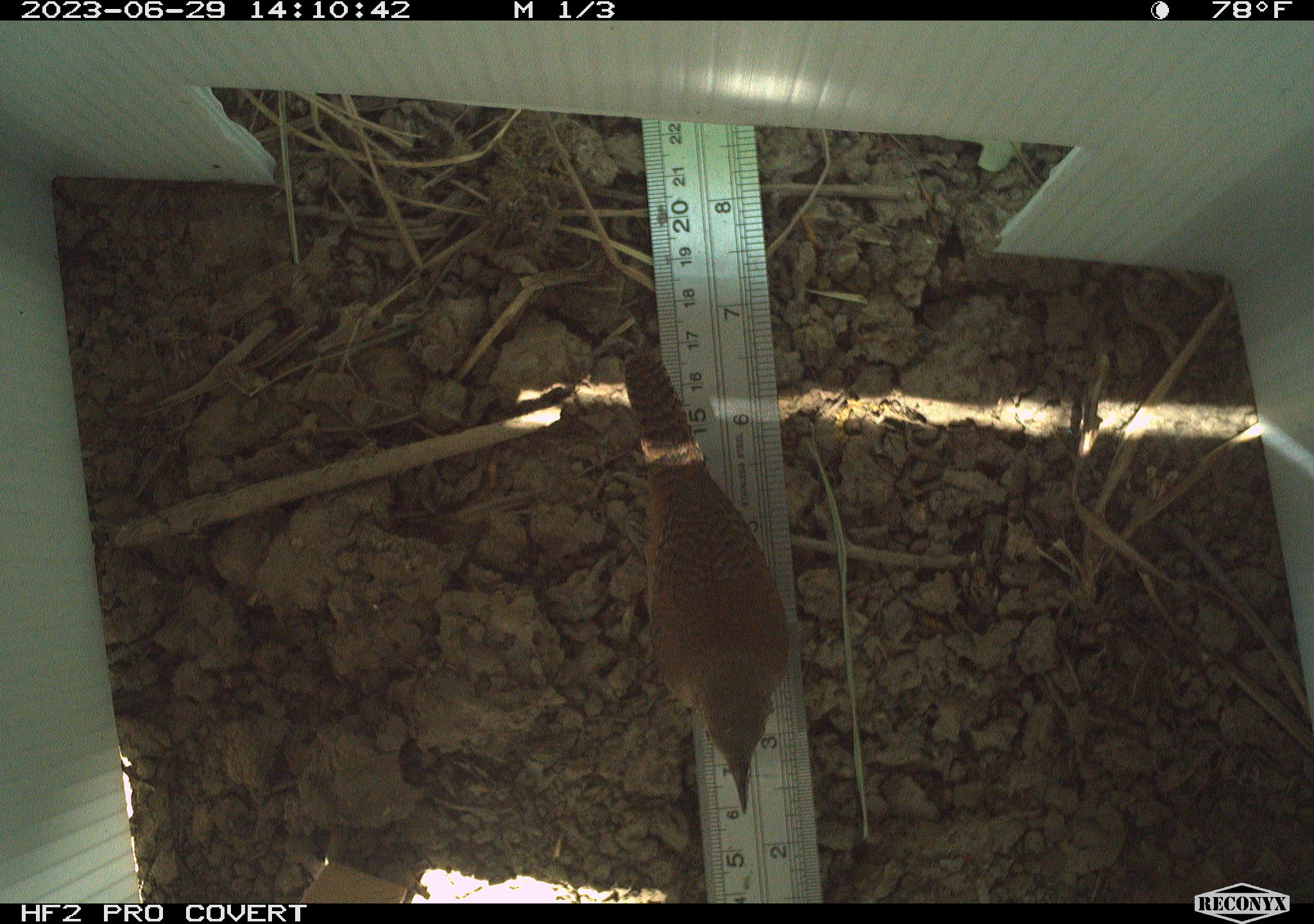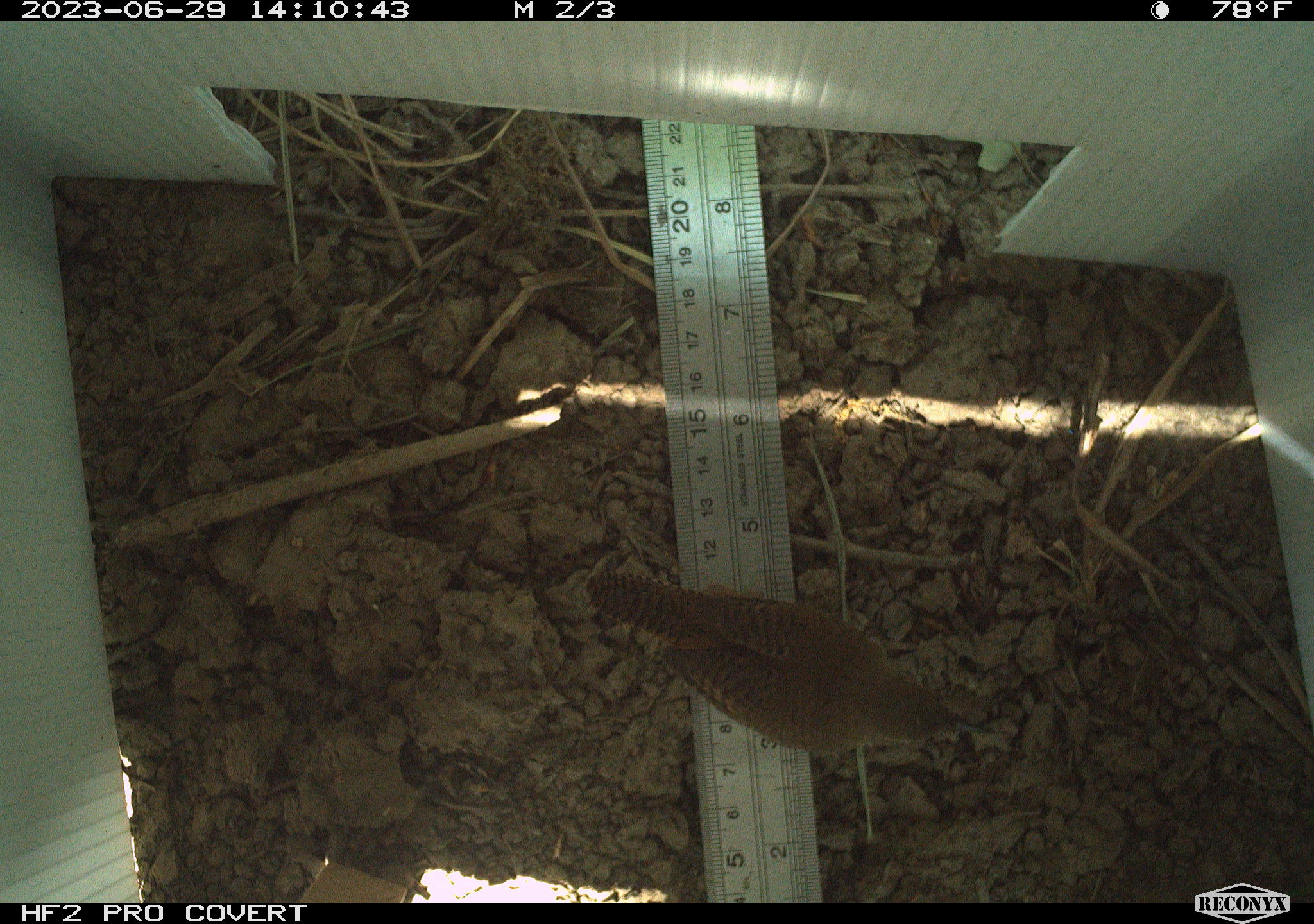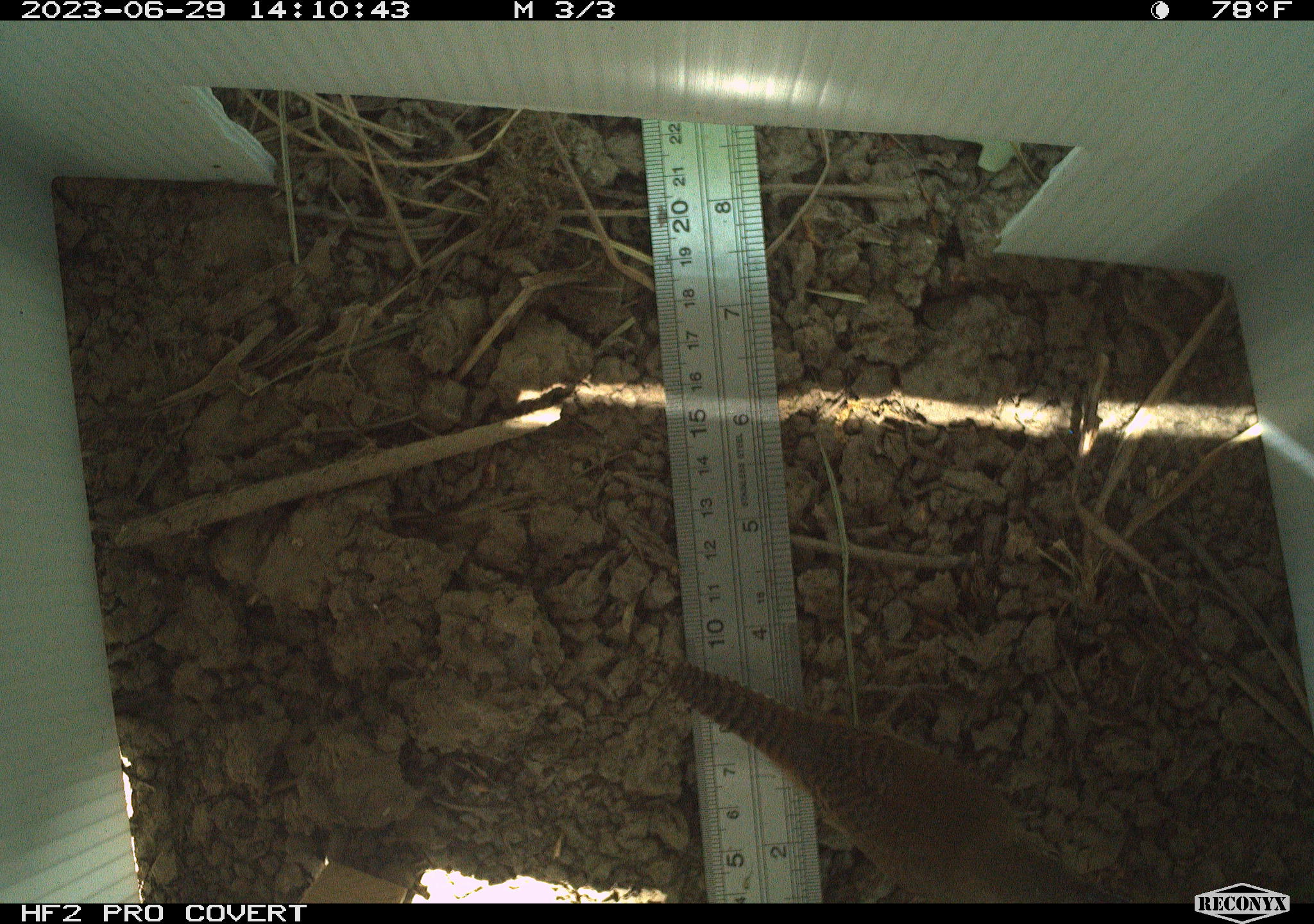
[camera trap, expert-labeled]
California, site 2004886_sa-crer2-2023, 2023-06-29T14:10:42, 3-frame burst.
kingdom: Animalia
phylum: Chordata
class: Aves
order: Passeriformes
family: Troglodytidae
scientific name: Troglodytidae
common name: wren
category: troglodytidae family